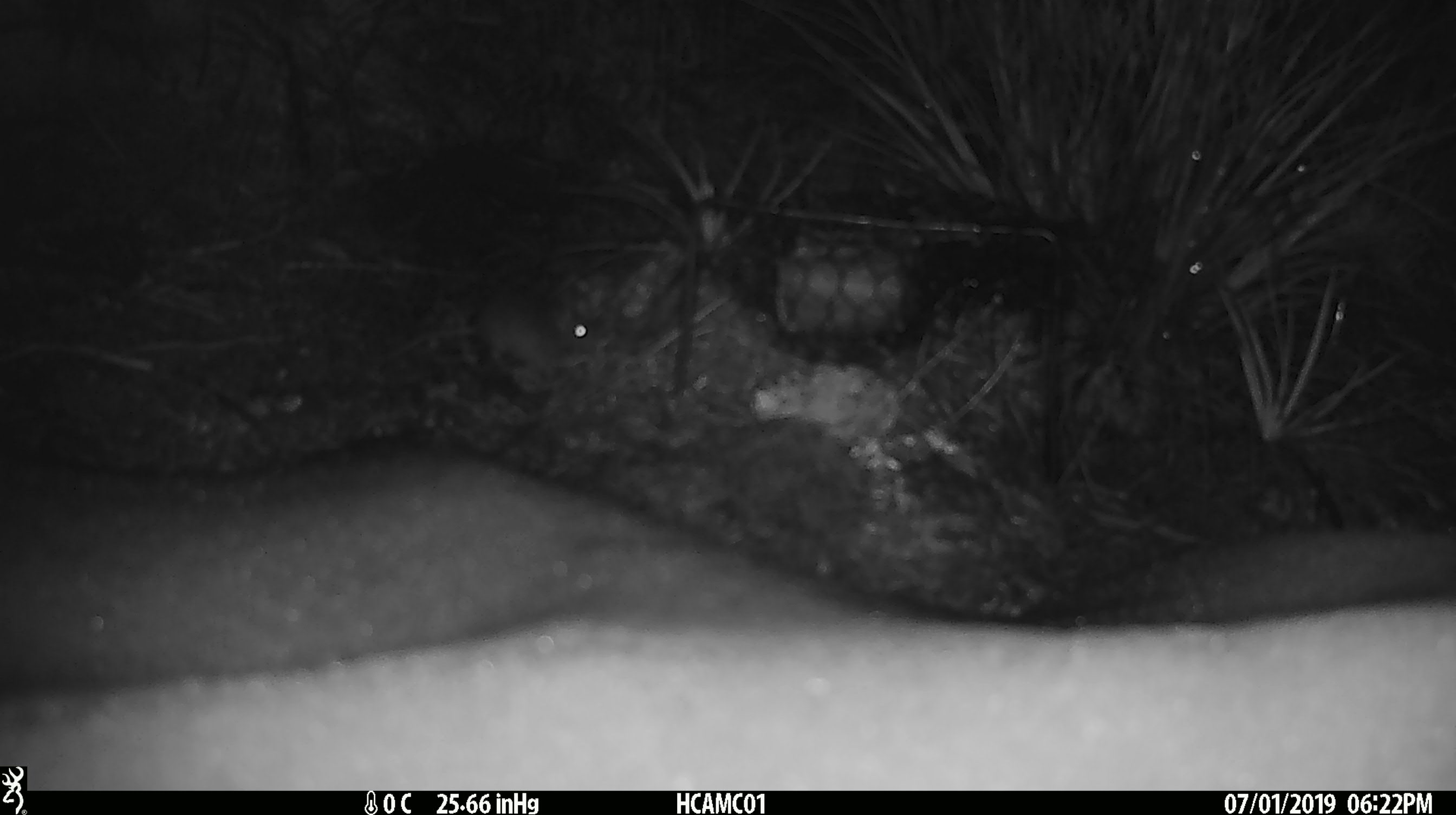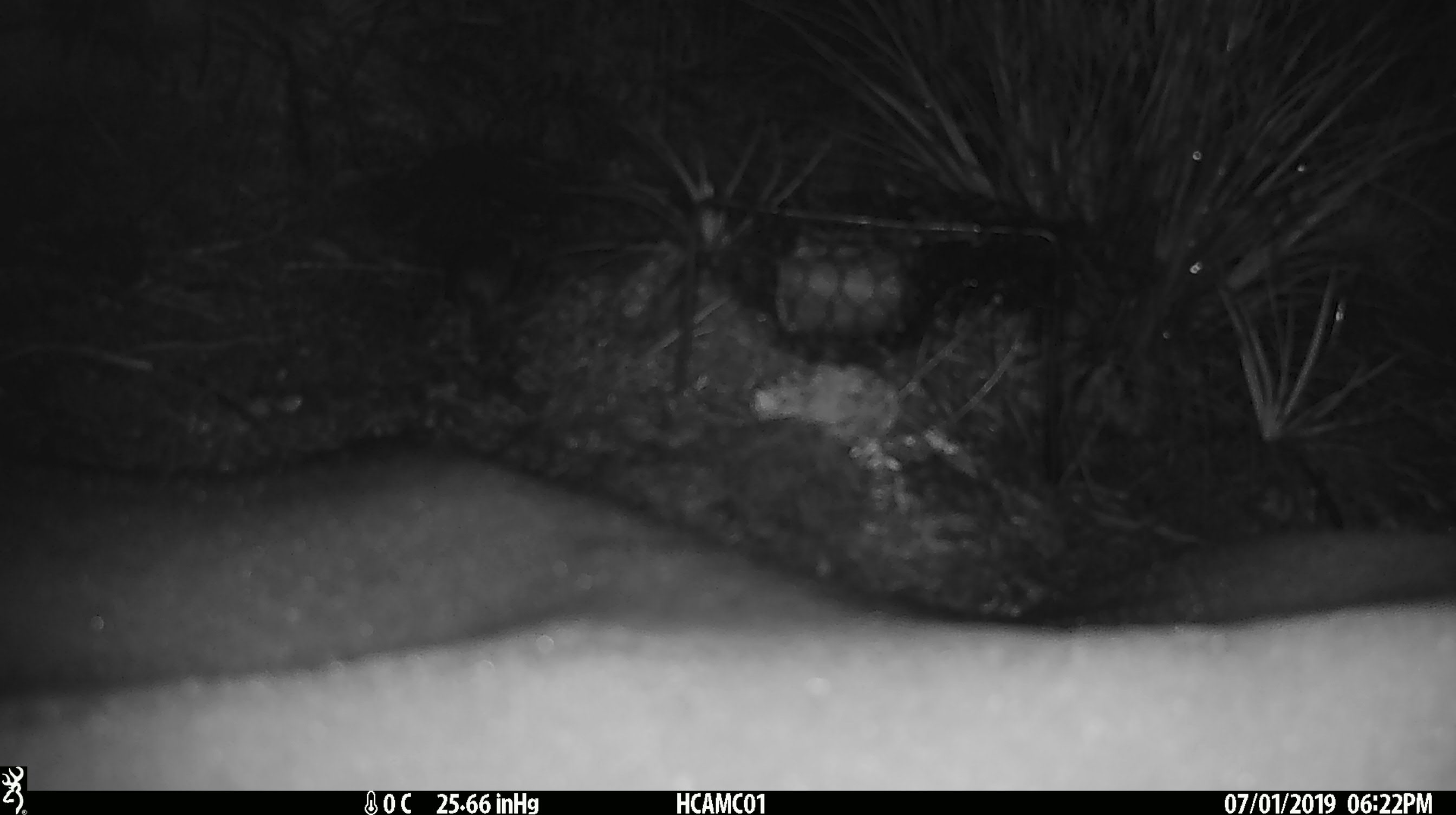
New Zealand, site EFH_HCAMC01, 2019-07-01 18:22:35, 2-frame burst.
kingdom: Animalia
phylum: Chordata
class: Mammalia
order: Rodentia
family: Muridae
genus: Mus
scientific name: Mus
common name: mouse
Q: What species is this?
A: Mouse (Mus).